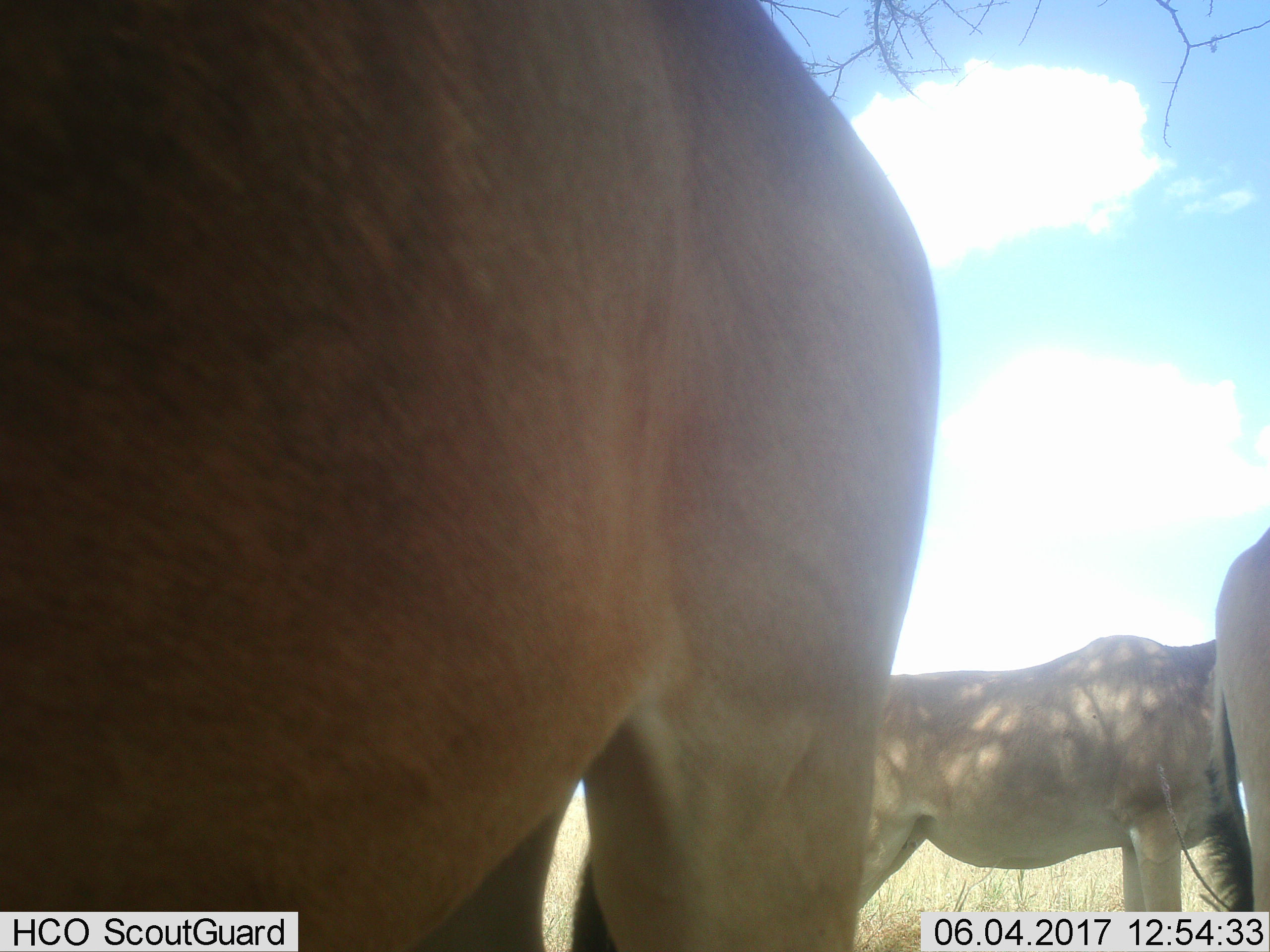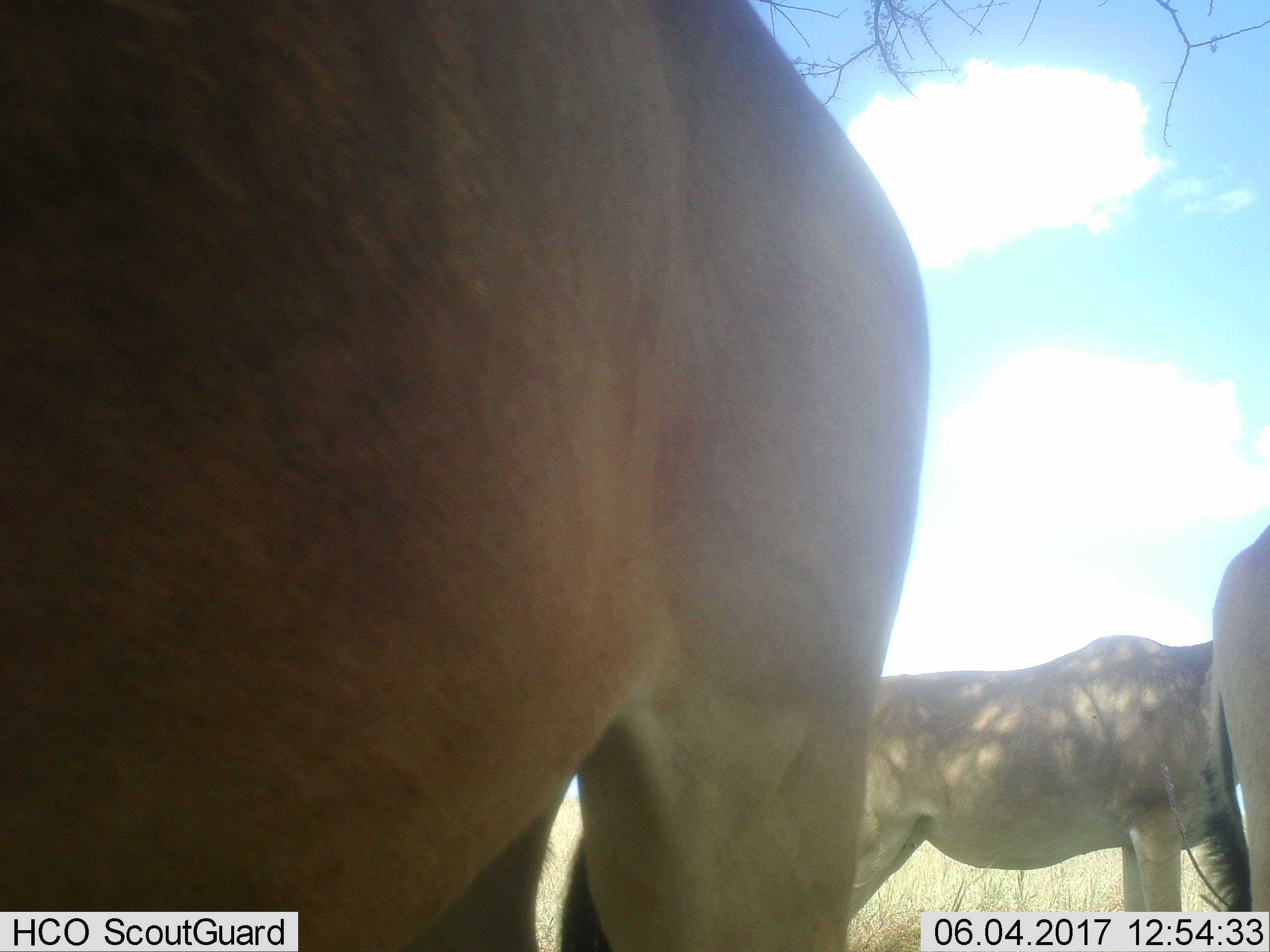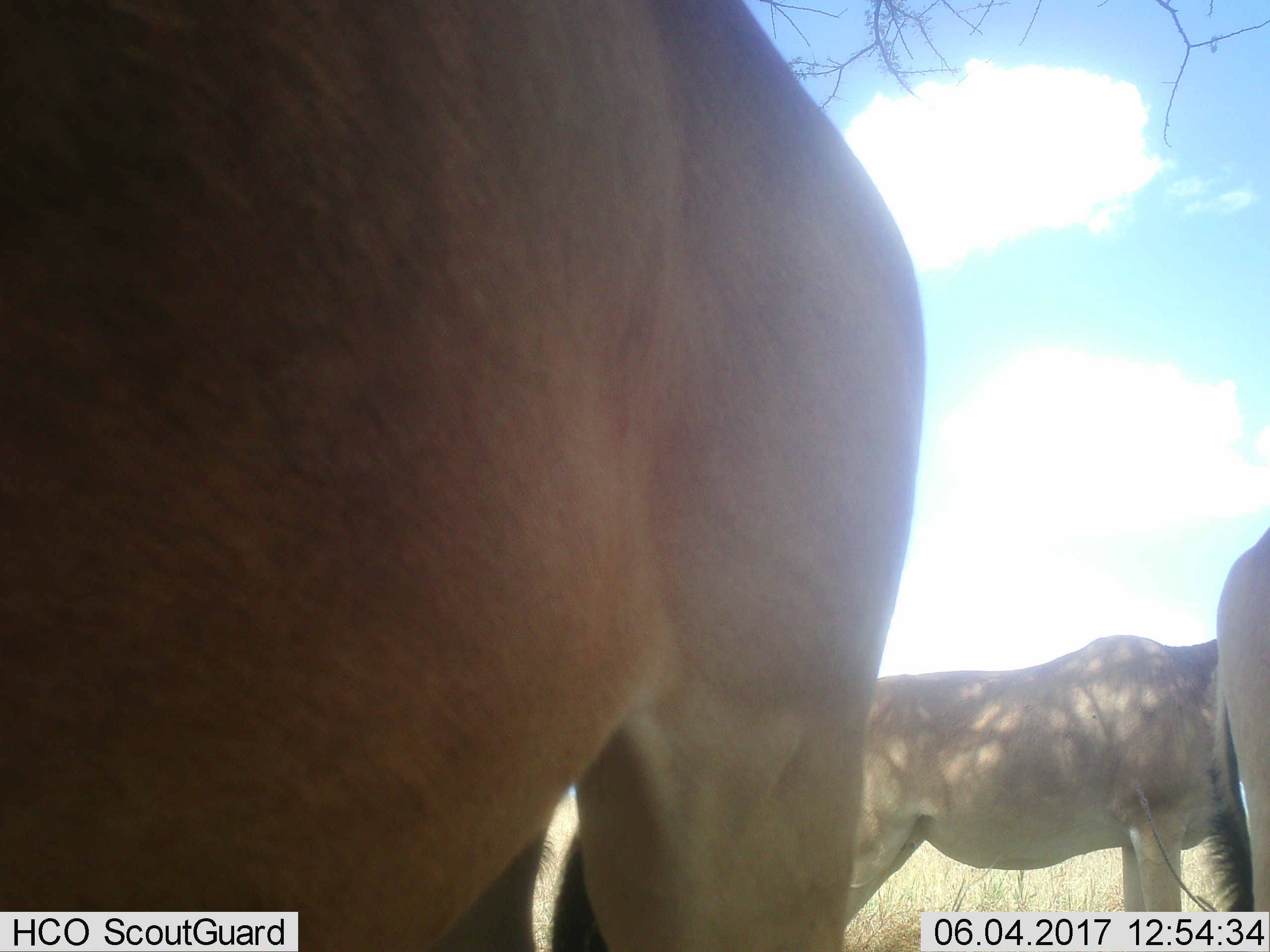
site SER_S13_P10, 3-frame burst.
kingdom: Animalia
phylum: Chordata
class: Mammalia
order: Artiodactyla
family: Bovidae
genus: Alcelaphus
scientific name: Alcelaphus buselaphus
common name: hartebeest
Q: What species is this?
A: Hartebeest (Alcelaphus buselaphus).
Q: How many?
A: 3.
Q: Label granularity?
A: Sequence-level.